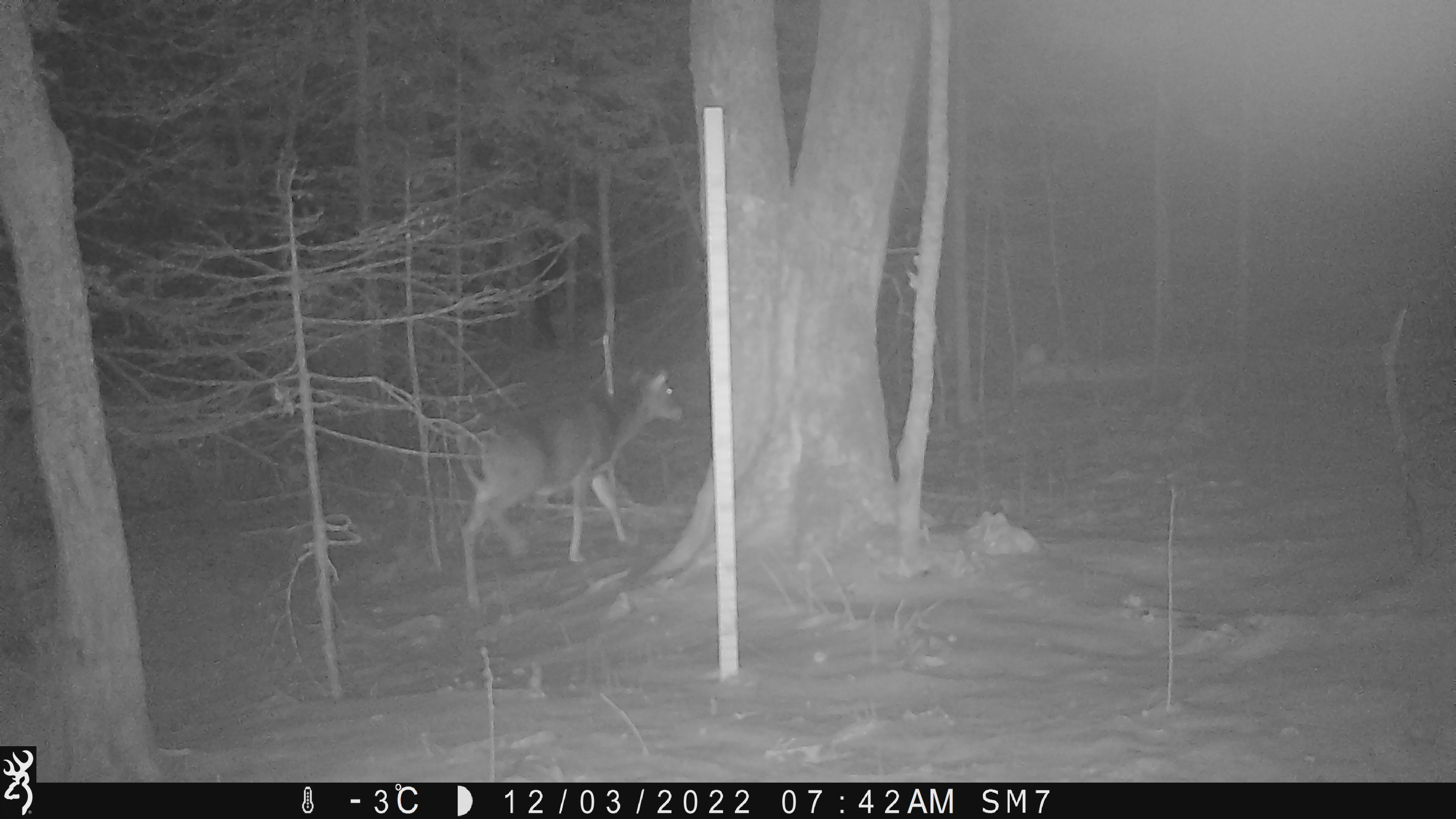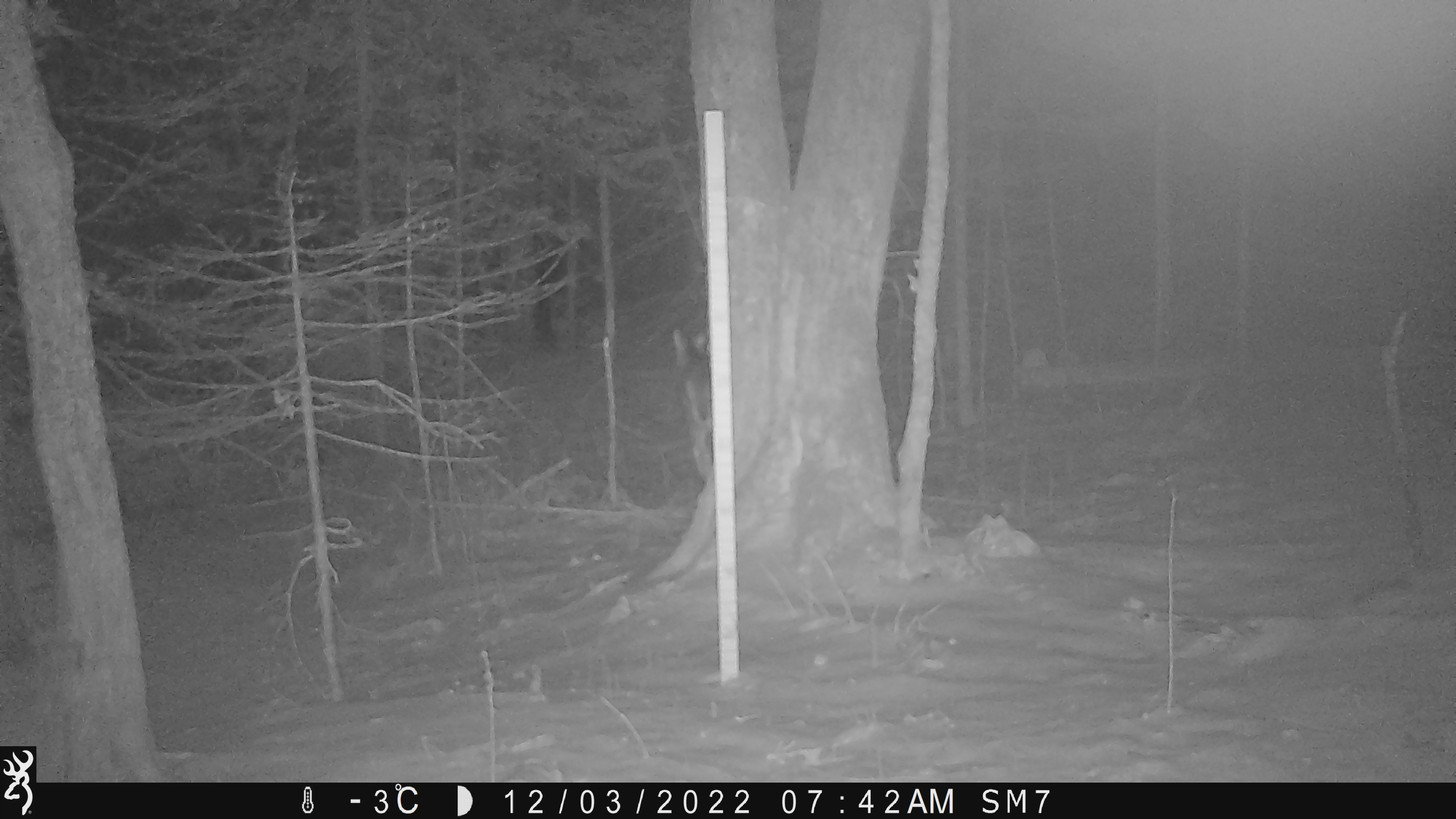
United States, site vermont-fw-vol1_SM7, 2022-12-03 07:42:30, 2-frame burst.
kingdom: Animalia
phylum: Chordata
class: Mammalia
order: Artiodactyla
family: Cervidae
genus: Odocoileus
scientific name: Odocoileus virginianus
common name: white-tailed deer